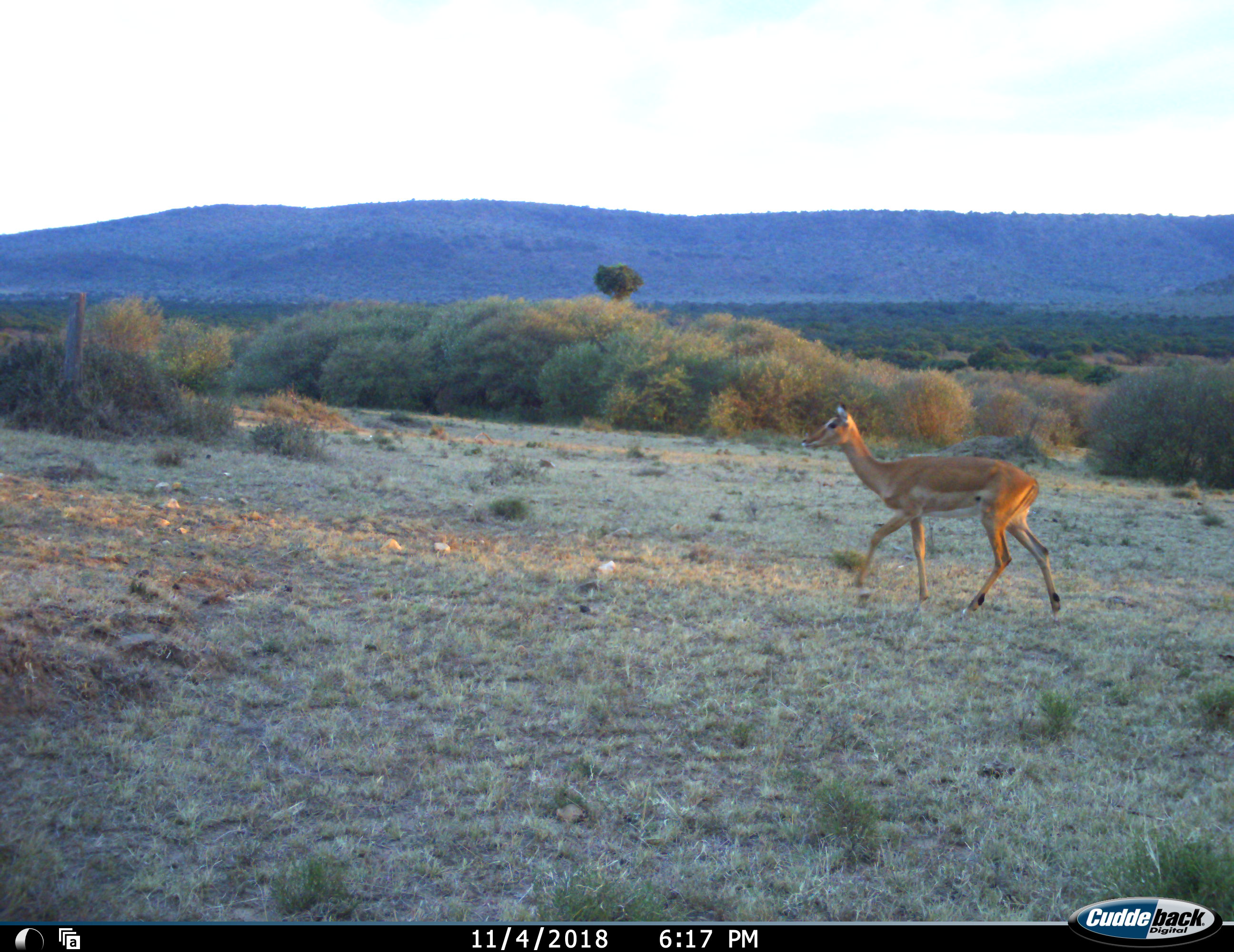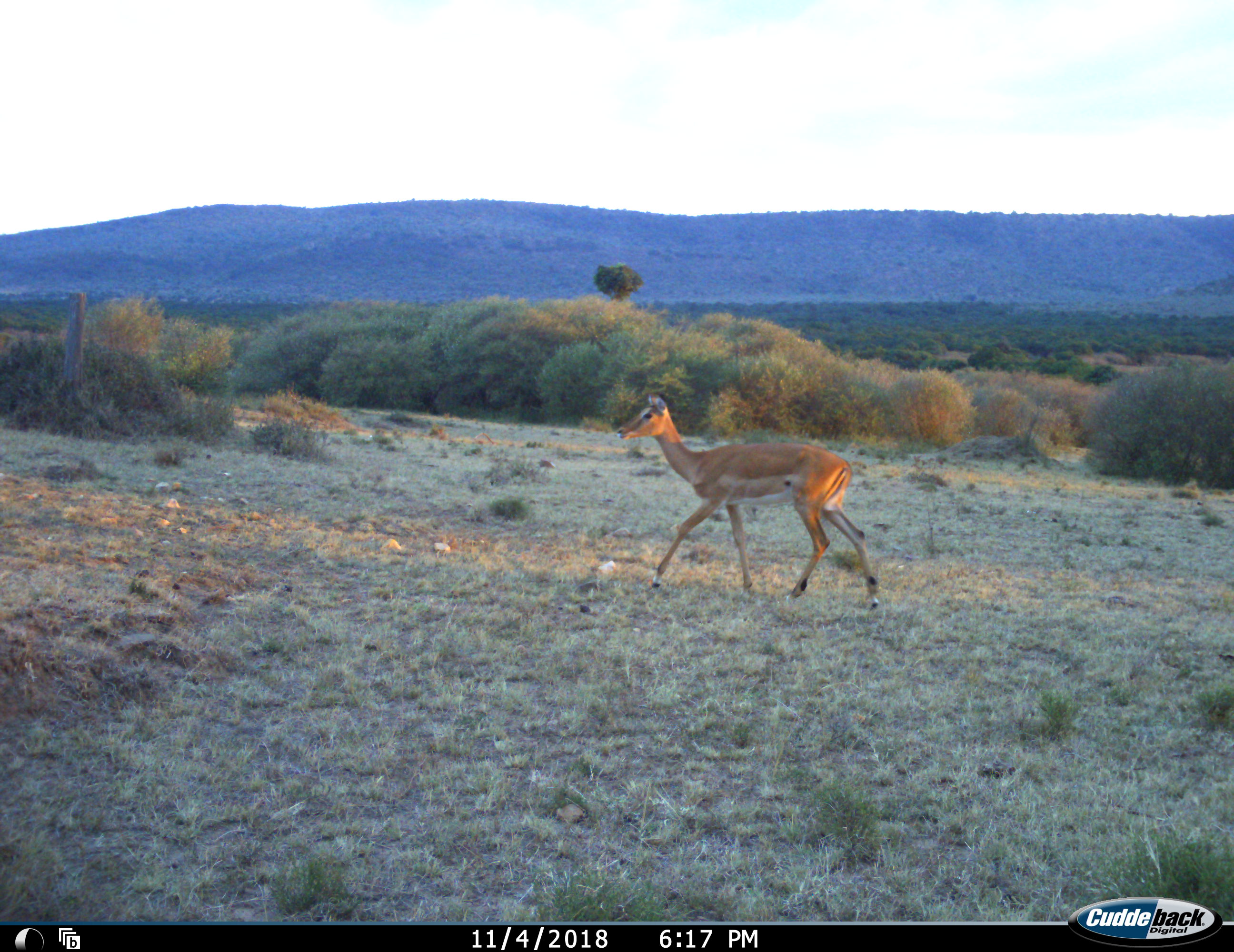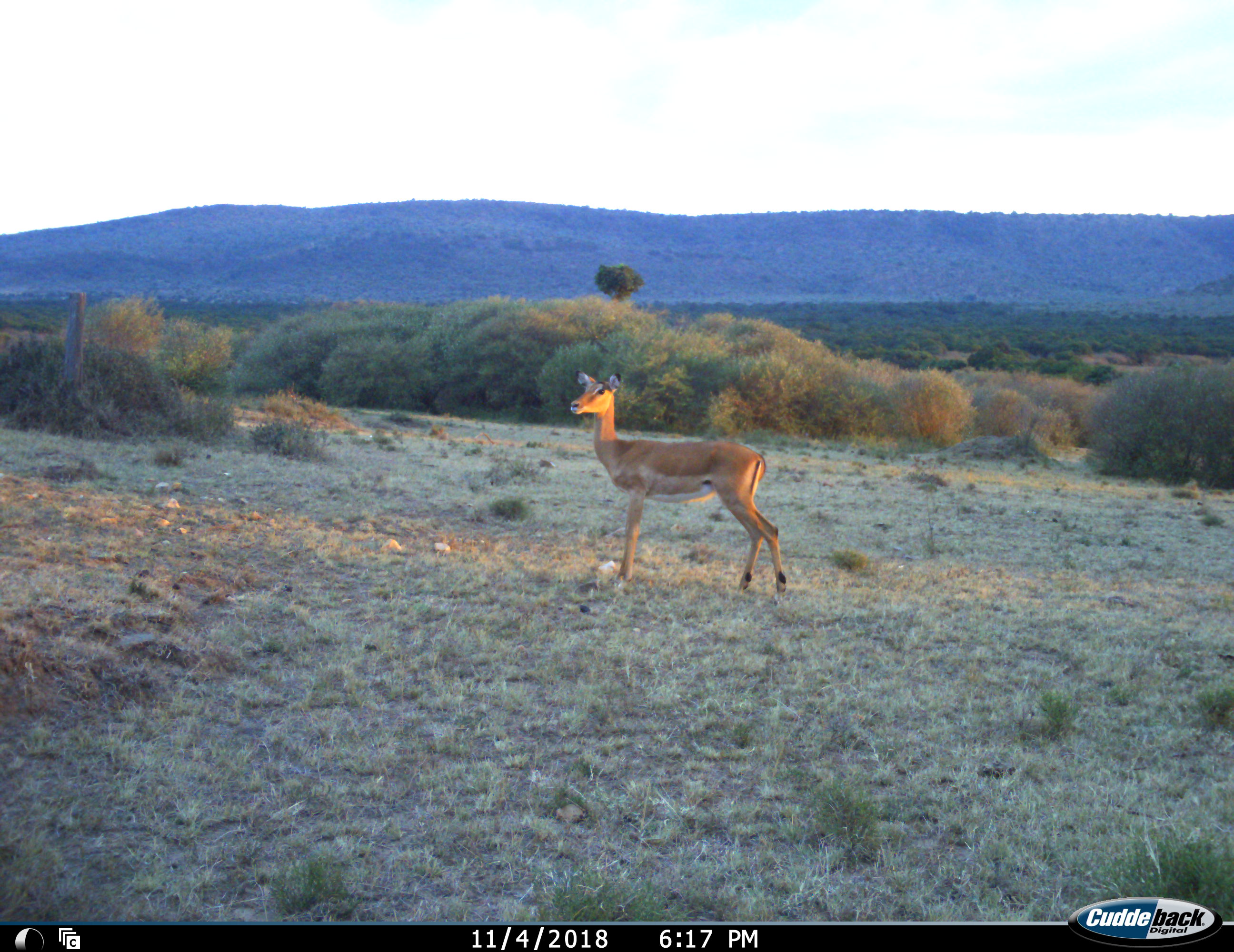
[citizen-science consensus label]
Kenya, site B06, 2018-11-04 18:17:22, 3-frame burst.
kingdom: Animalia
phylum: Chordata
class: Mammalia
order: Artiodactyla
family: Bovidae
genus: Aepyceros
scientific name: Aepyceros melampus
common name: impala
Impala (Aepyceros melampus), count 1. Behavior (volunteer vote fractions): standing 56%, resting 0%, moving 78%, interacting 0%. Young present (vote fraction): 0%. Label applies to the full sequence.